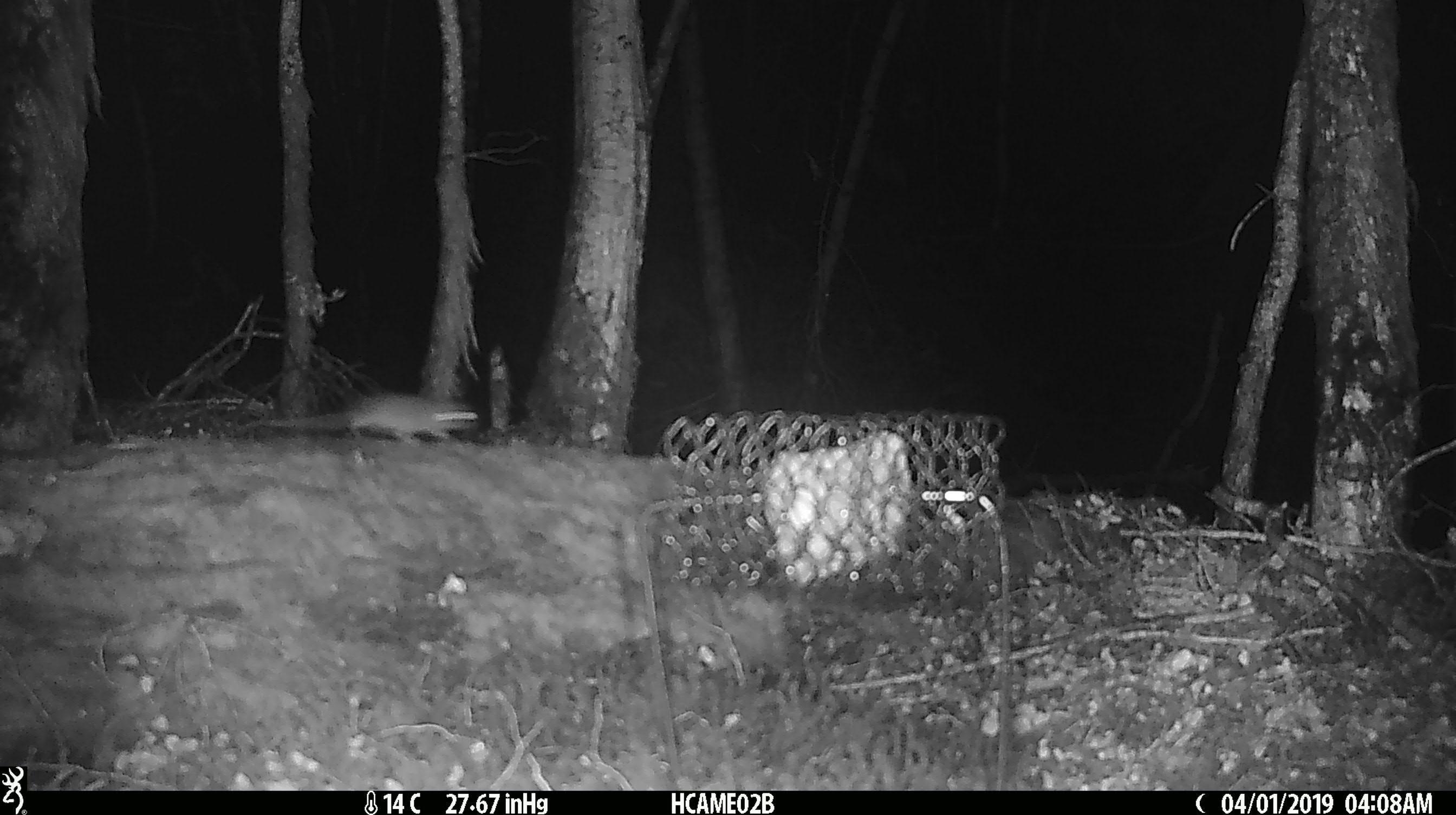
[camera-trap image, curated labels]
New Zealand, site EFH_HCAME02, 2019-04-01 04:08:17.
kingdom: Animalia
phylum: Chordata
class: Mammalia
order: Rodentia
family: Muridae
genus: Mus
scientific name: Mus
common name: mouse